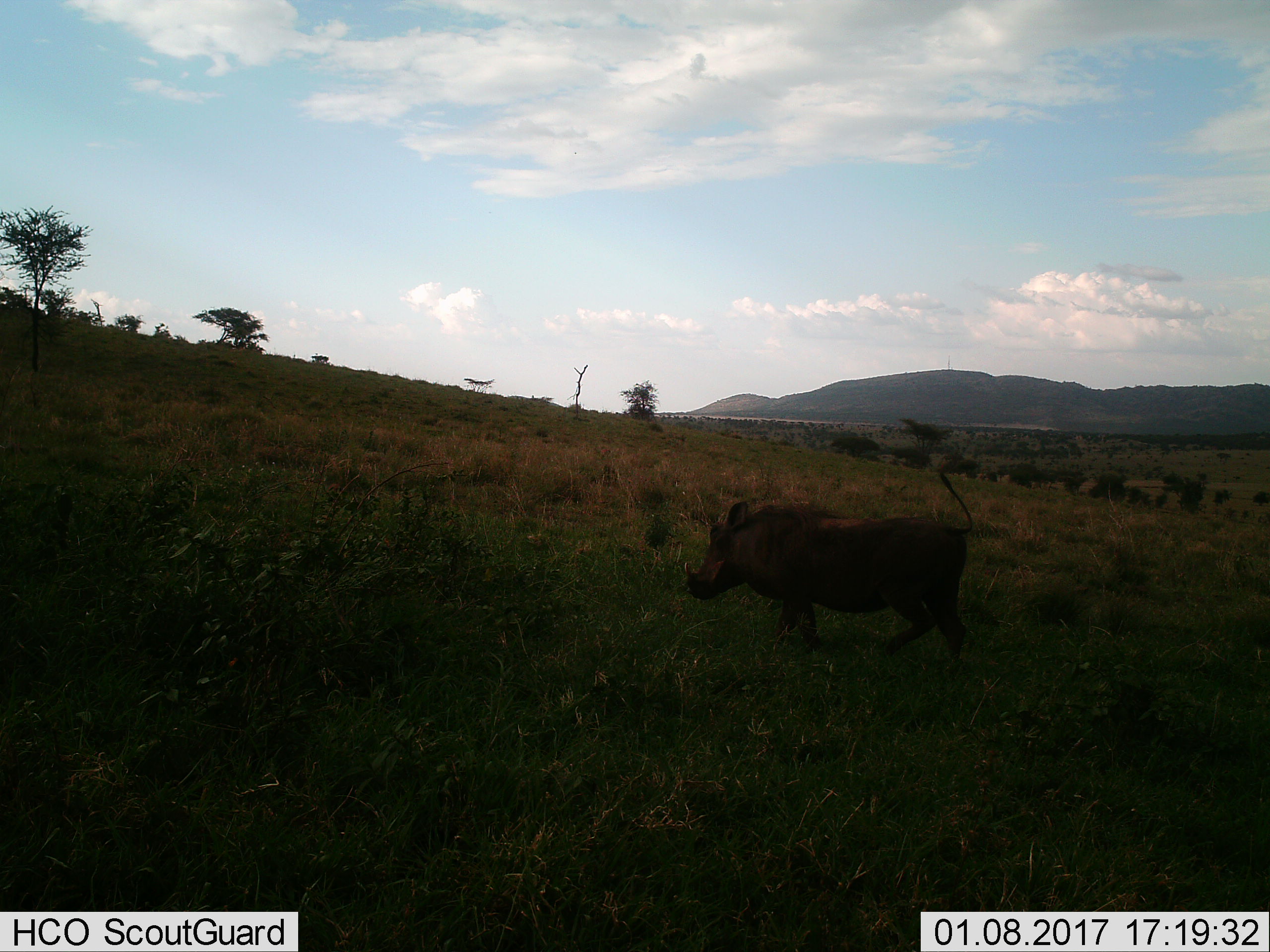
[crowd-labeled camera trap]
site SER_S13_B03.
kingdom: Animalia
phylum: Chordata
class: Mammalia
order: Artiodactyla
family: Suidae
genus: Phacochoerus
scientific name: Phacochoerus africanus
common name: warthog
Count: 1.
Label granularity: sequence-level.